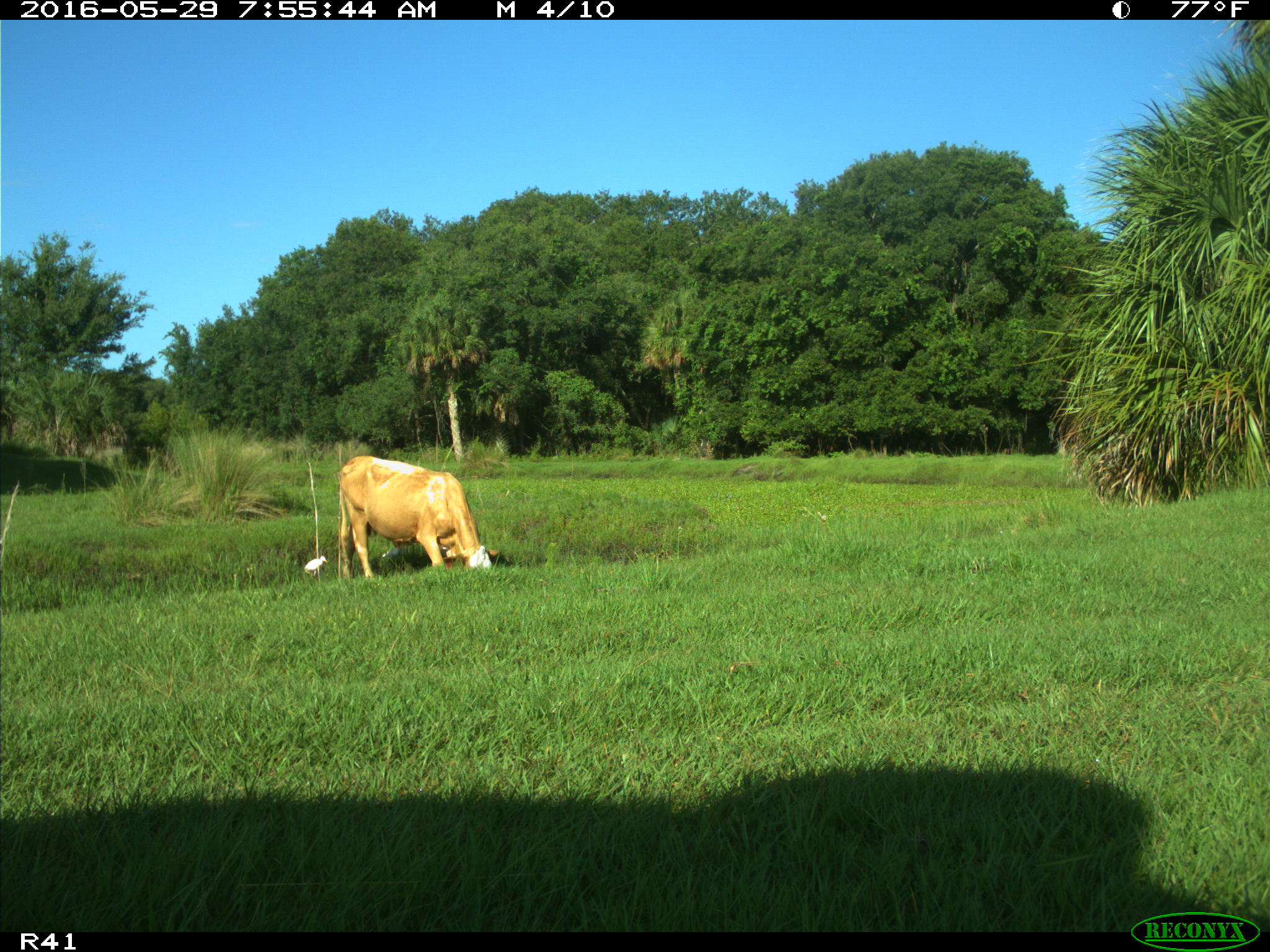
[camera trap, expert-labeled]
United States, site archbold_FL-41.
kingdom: Animalia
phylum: Chordata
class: Mammalia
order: Artiodactyla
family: Bovidae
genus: Bos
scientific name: Bos taurus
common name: domestic cow